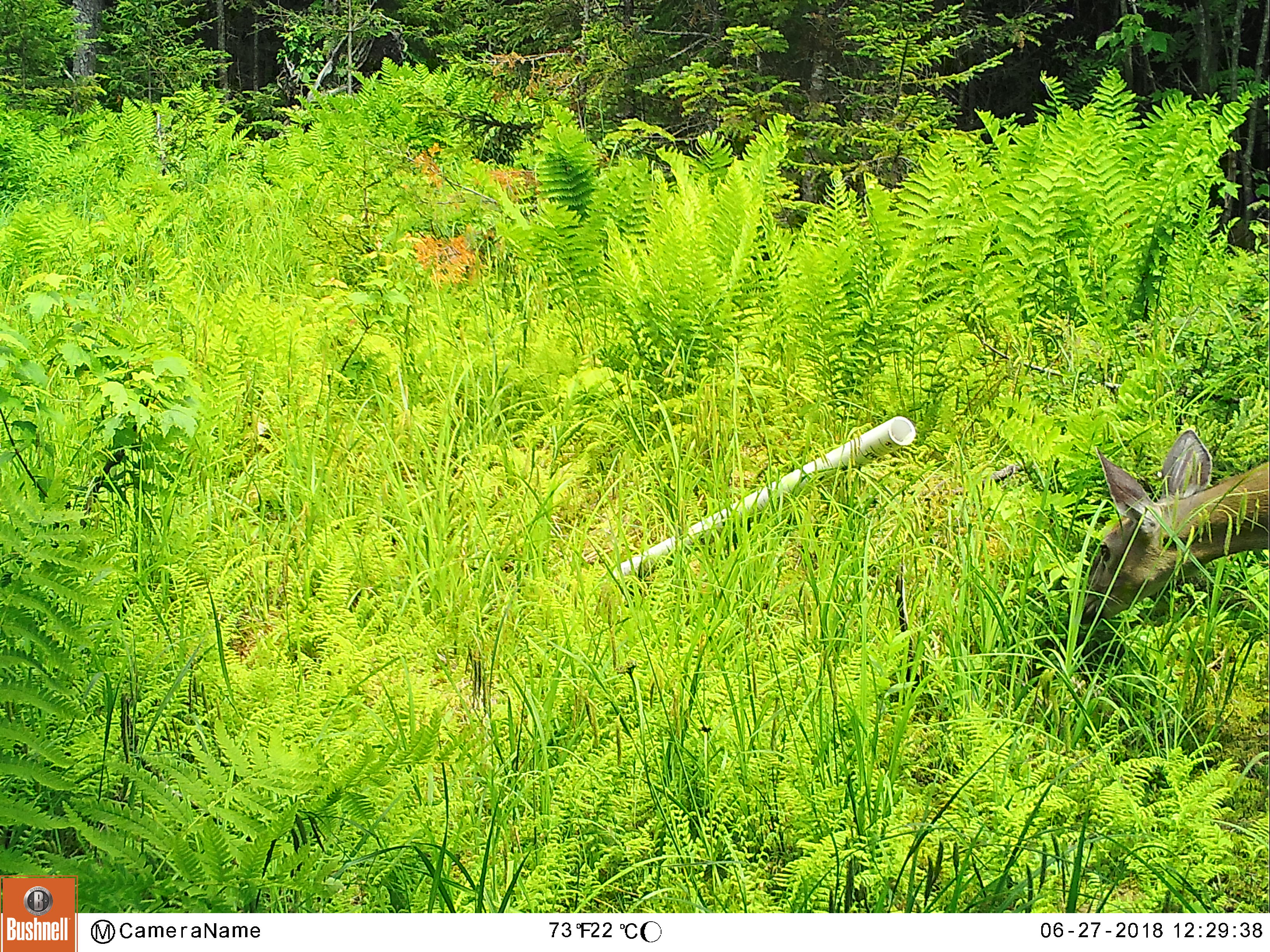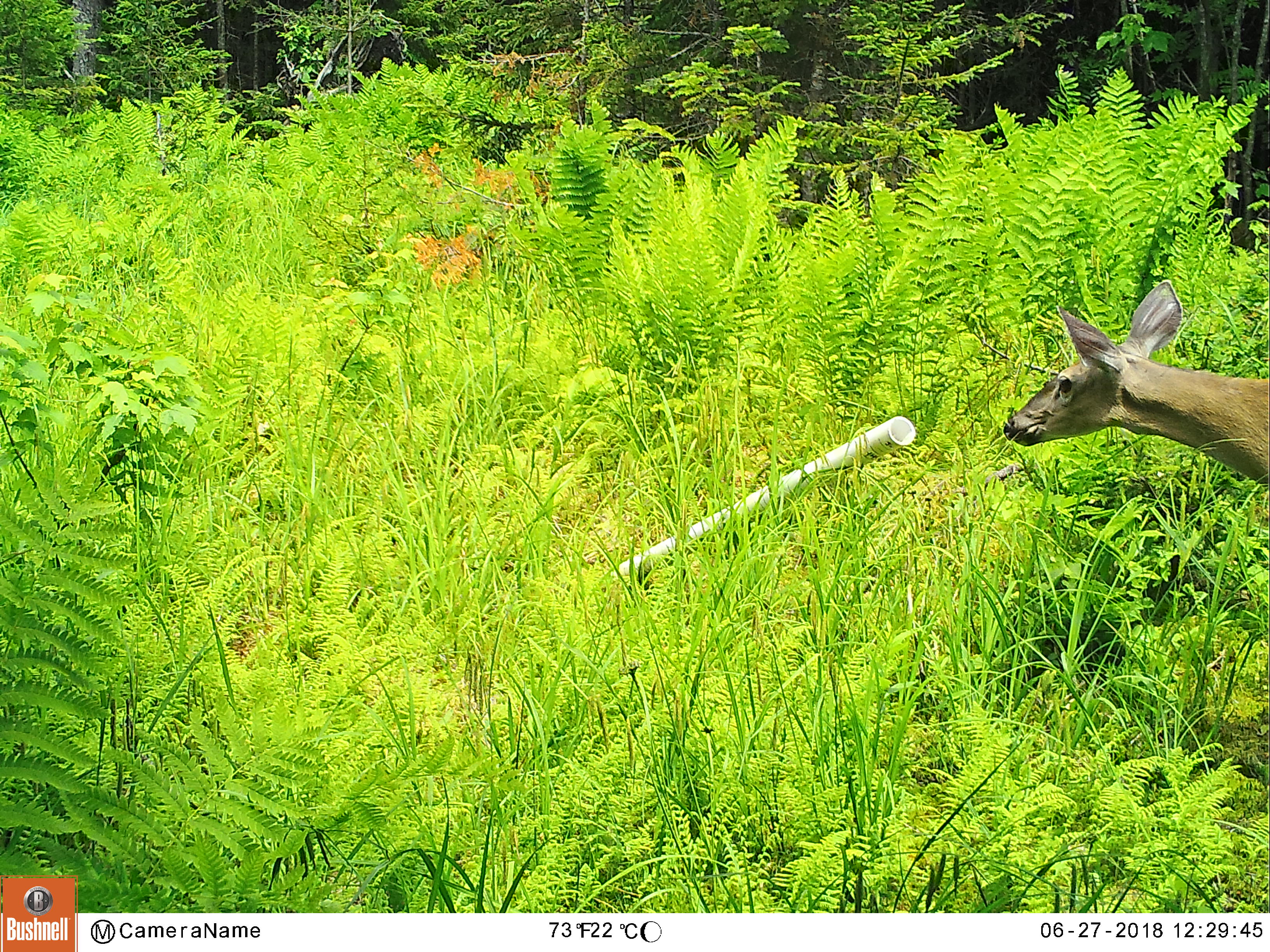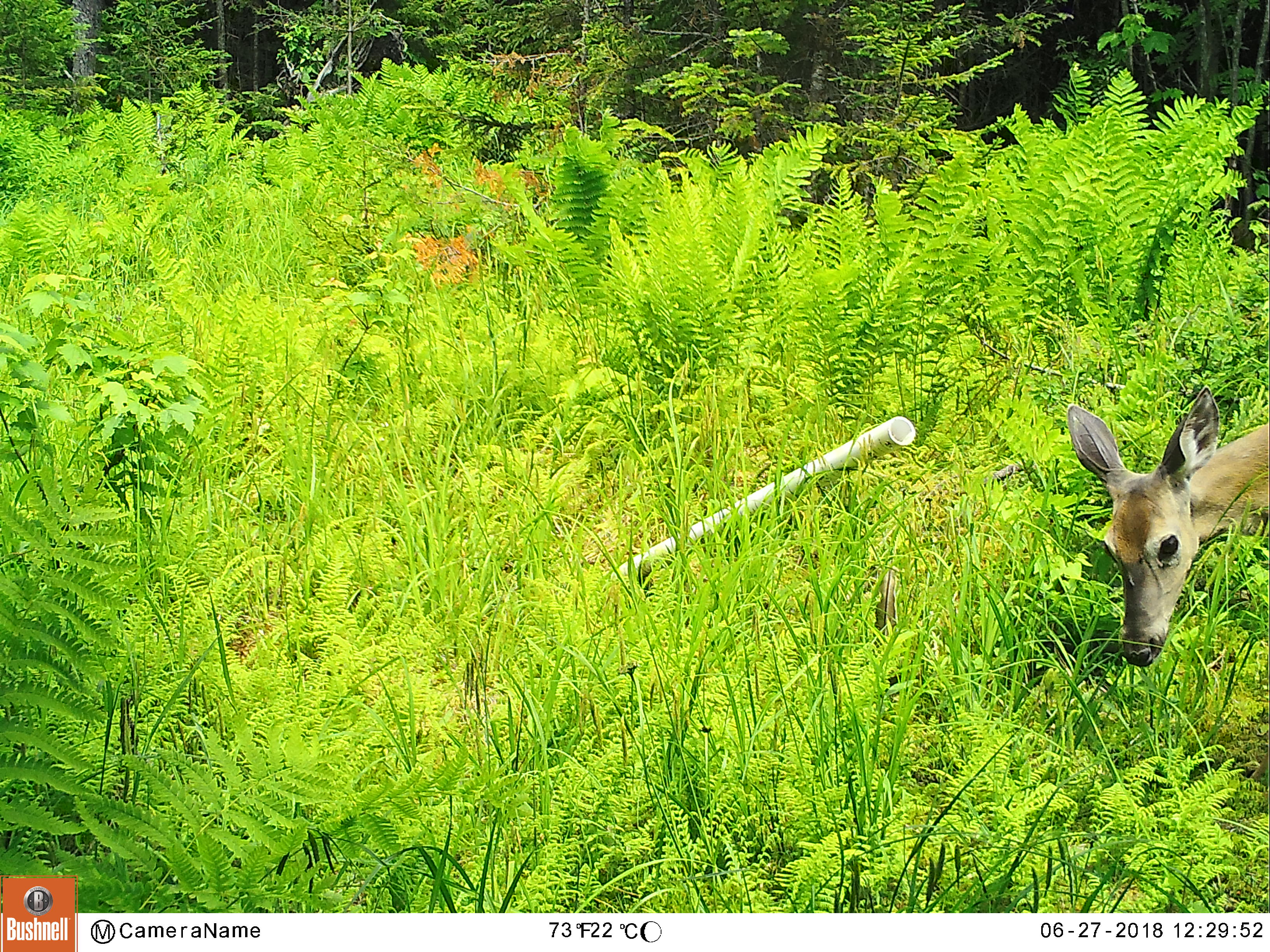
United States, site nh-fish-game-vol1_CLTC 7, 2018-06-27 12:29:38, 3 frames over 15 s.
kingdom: Animalia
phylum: Chordata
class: Mammalia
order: Artiodactyla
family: Cervidae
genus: Odocoileus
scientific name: Odocoileus virginianus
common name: white-tailed deer